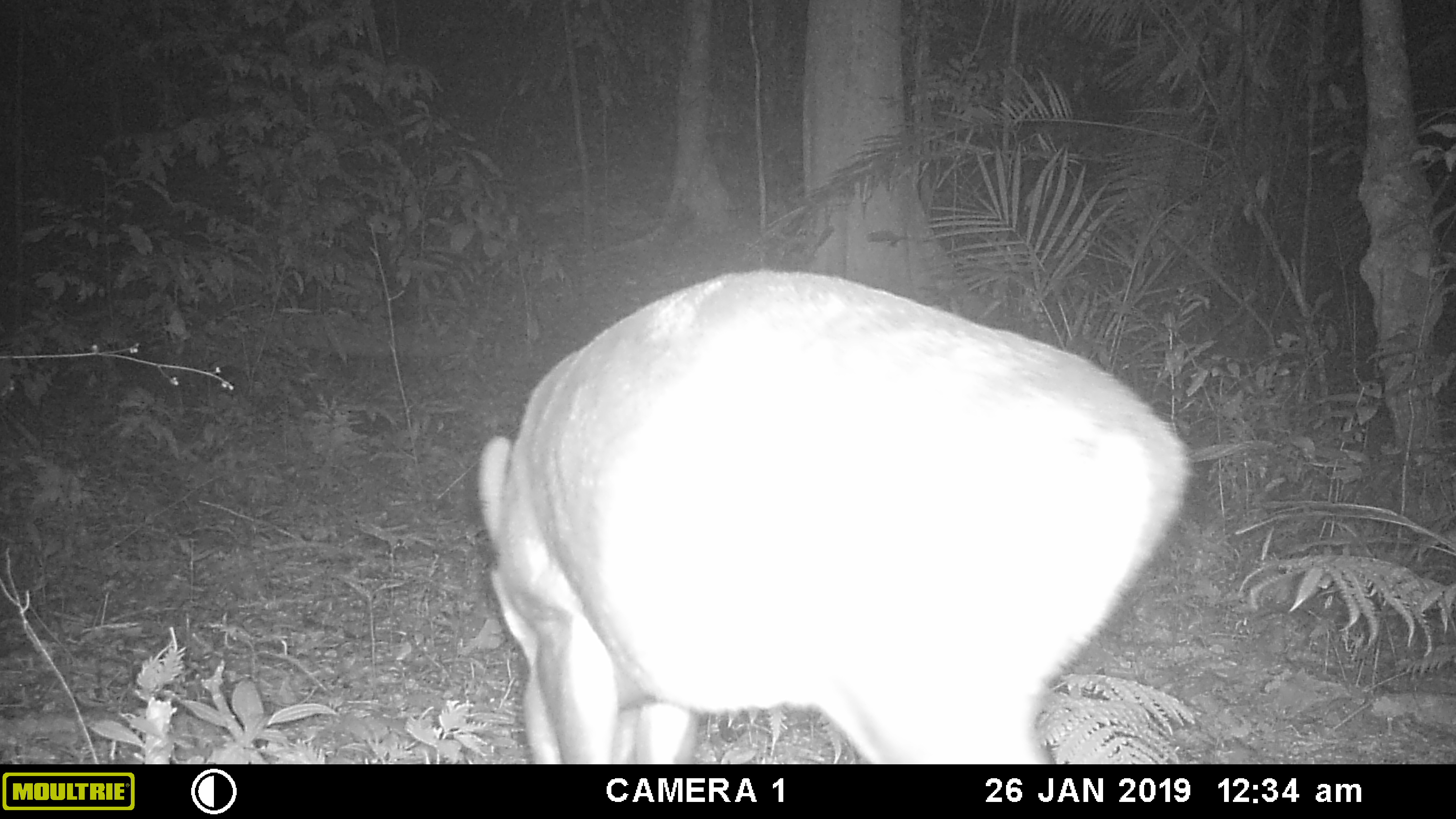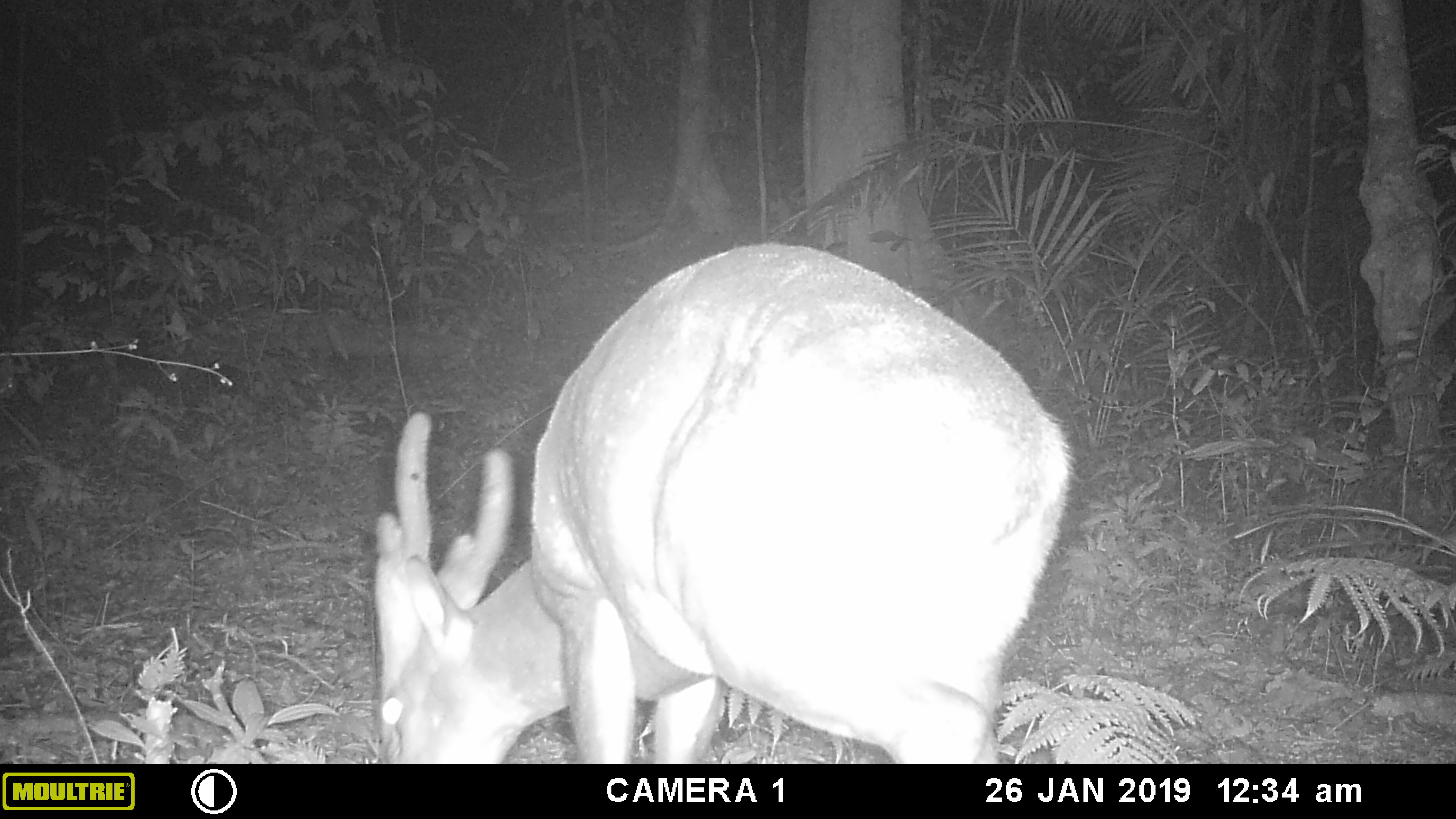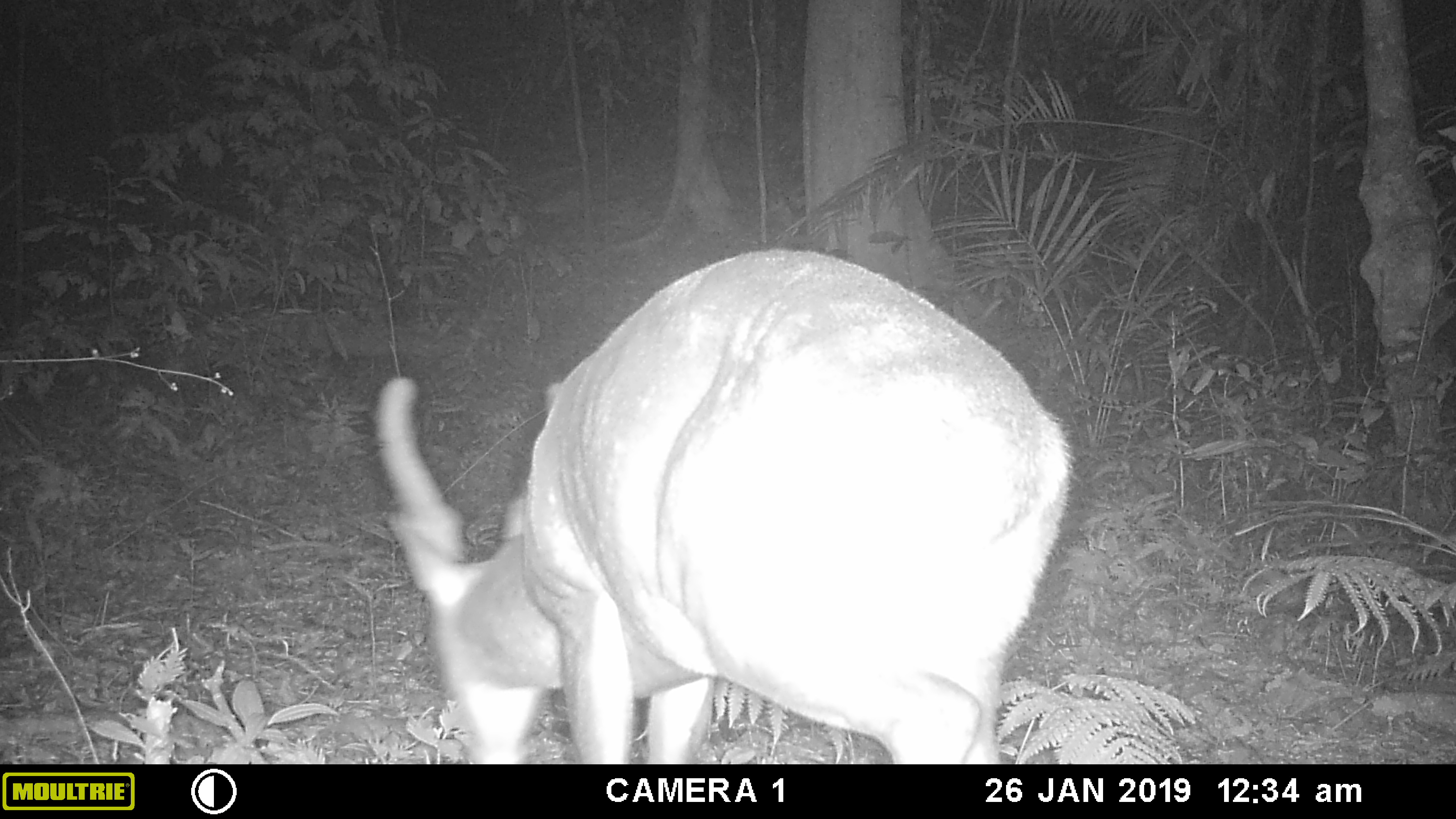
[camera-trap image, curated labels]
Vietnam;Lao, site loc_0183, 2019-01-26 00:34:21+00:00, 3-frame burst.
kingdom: Animalia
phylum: Chordata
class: Mammalia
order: Artiodactyla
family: Cervidae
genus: Muntiacus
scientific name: Muntiacus vuquangensis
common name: large-antlered muntjac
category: large antlered muntjac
Large antlered muntjac (large-antlered muntjac) (Muntiacus vuquangensis). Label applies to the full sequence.